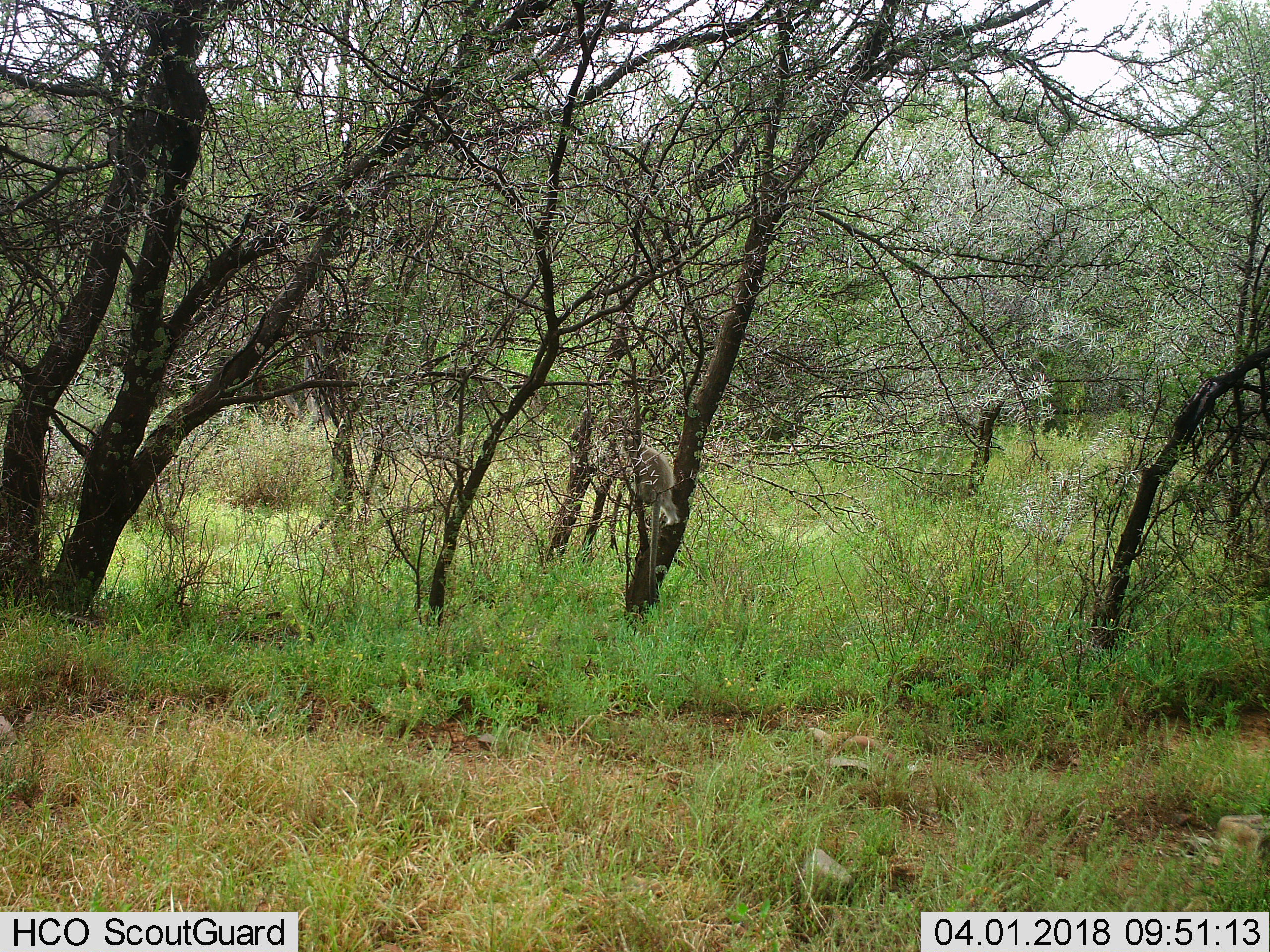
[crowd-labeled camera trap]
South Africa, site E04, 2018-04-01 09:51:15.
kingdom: Animalia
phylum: Chordata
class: Mammalia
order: Primates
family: Cercopithecidae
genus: Chlorocebus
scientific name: Chlorocebus pygerythrus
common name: vervet monkey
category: monkeyvervet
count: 1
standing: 17%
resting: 67%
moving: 17%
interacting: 0%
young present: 0%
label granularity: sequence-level